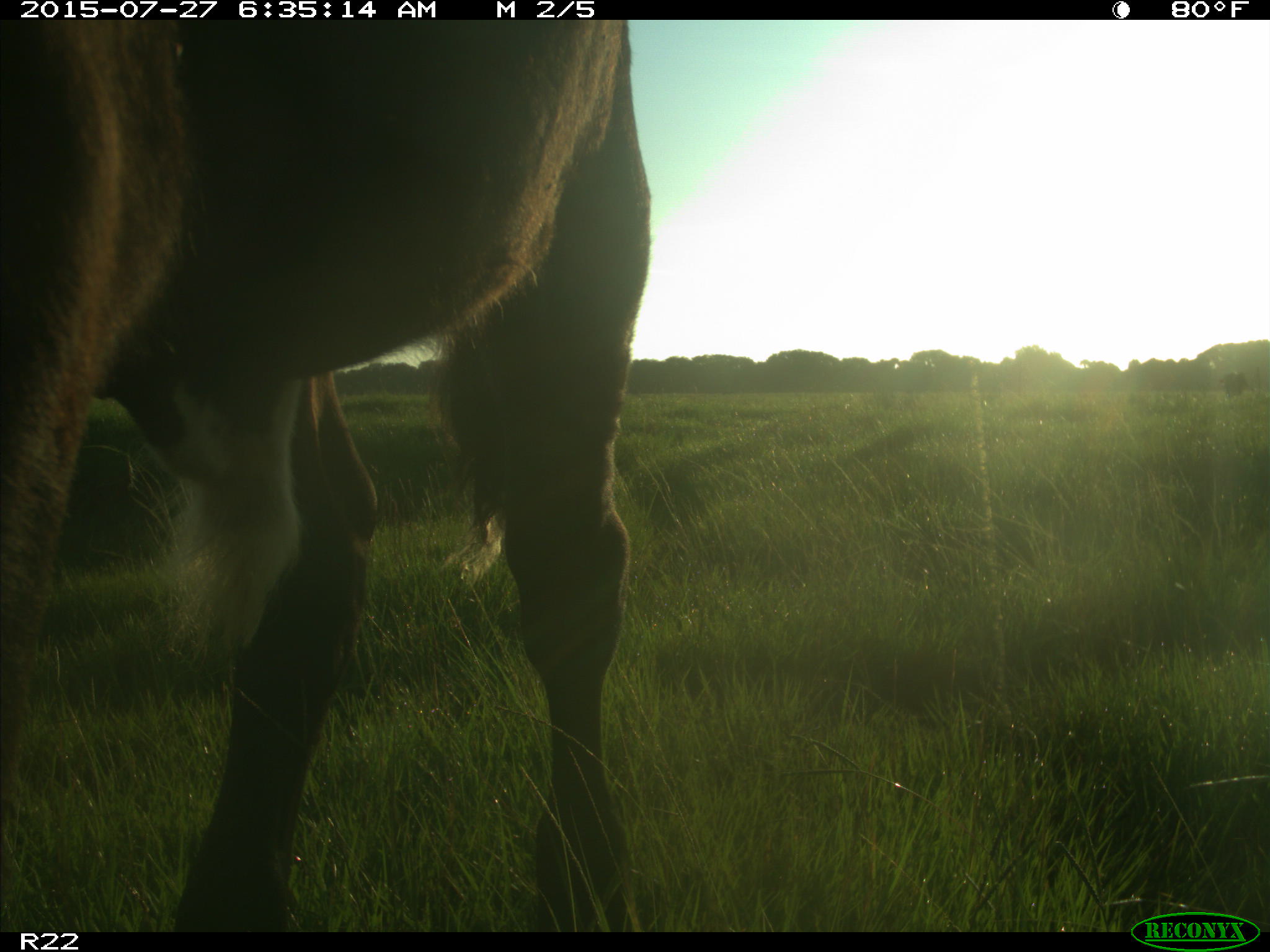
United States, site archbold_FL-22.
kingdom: Animalia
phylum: Chordata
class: Mammalia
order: Artiodactyla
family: Bovidae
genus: Bos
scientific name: Bos taurus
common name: domestic cow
Bos taurus (domestic cow).